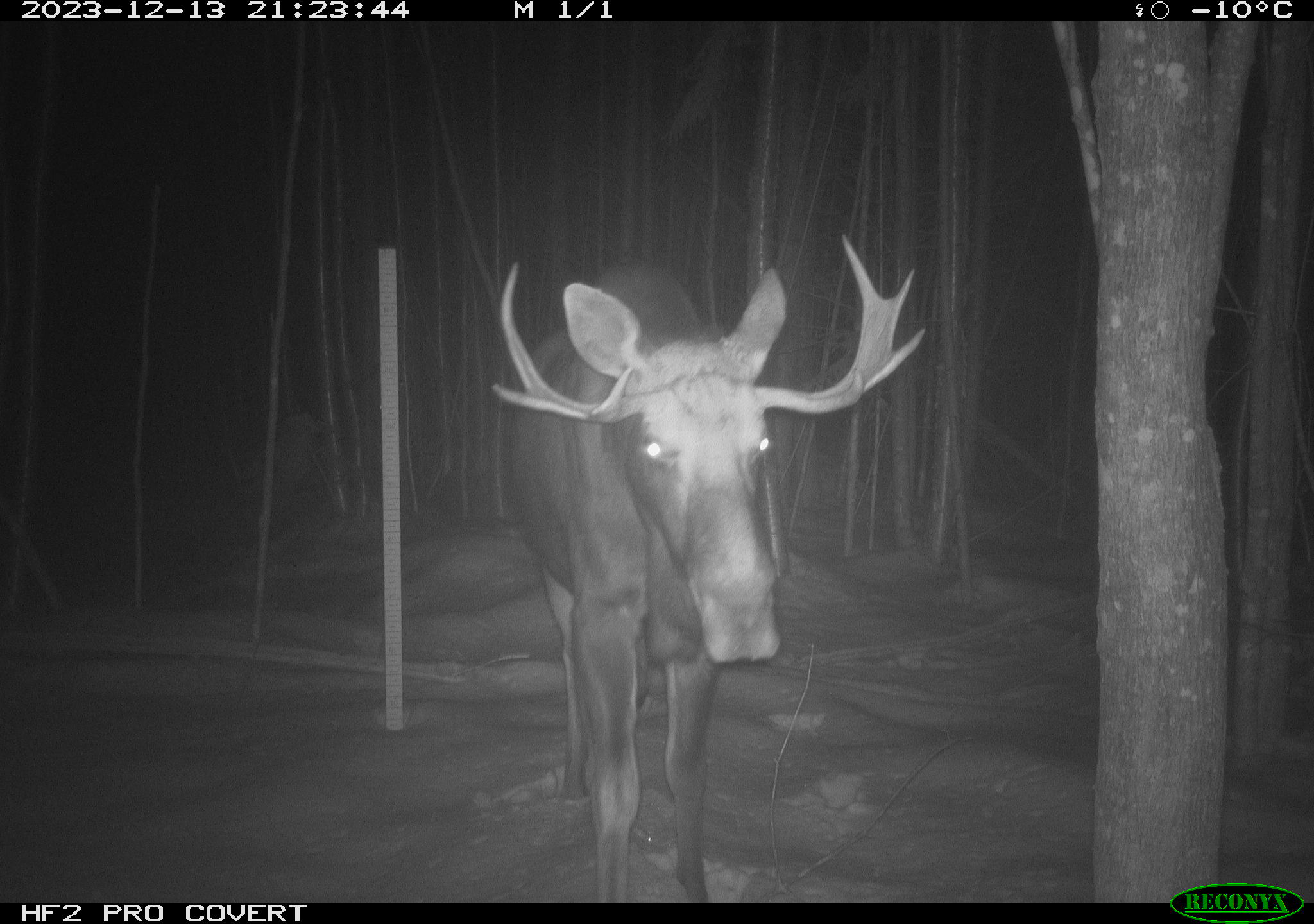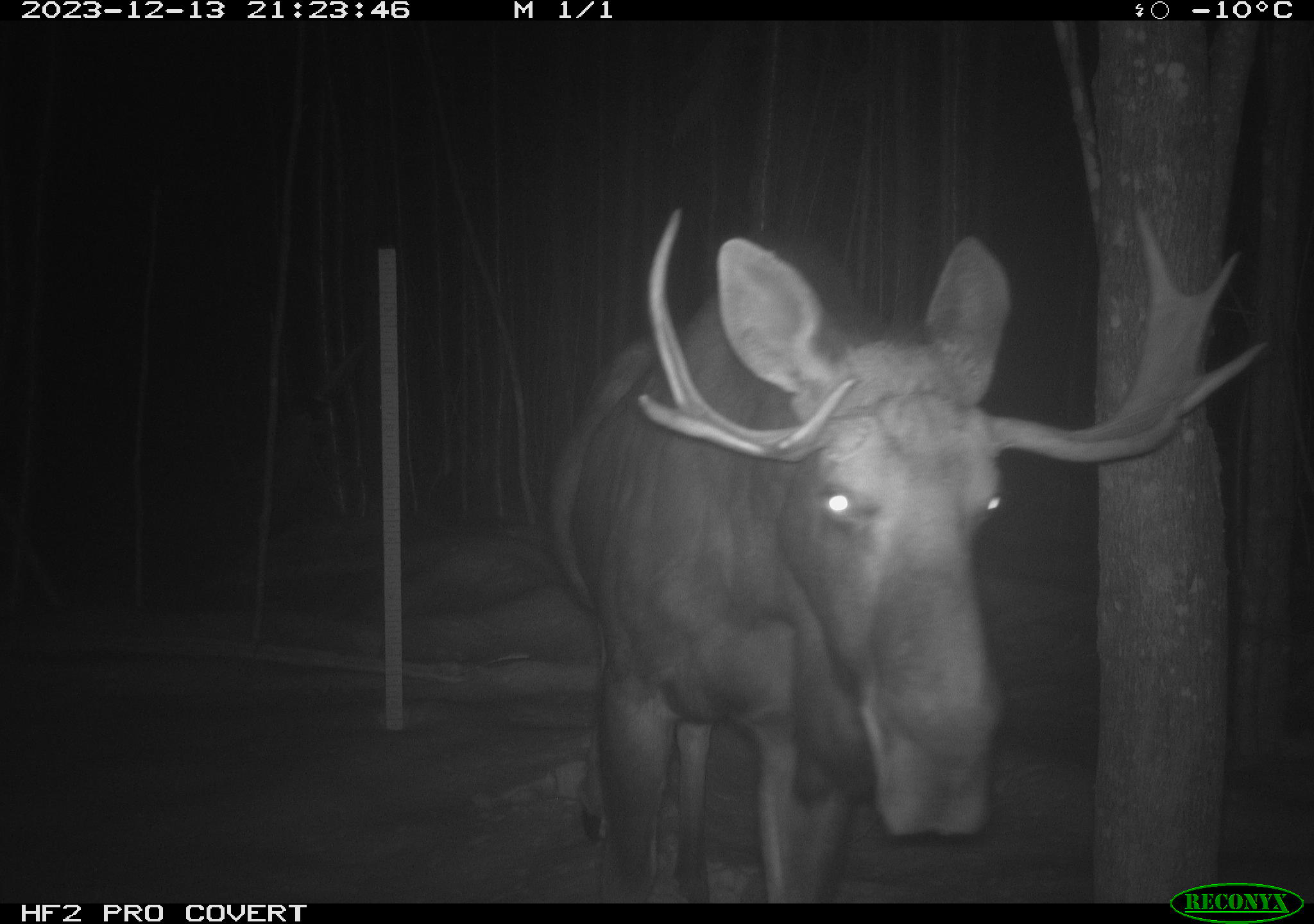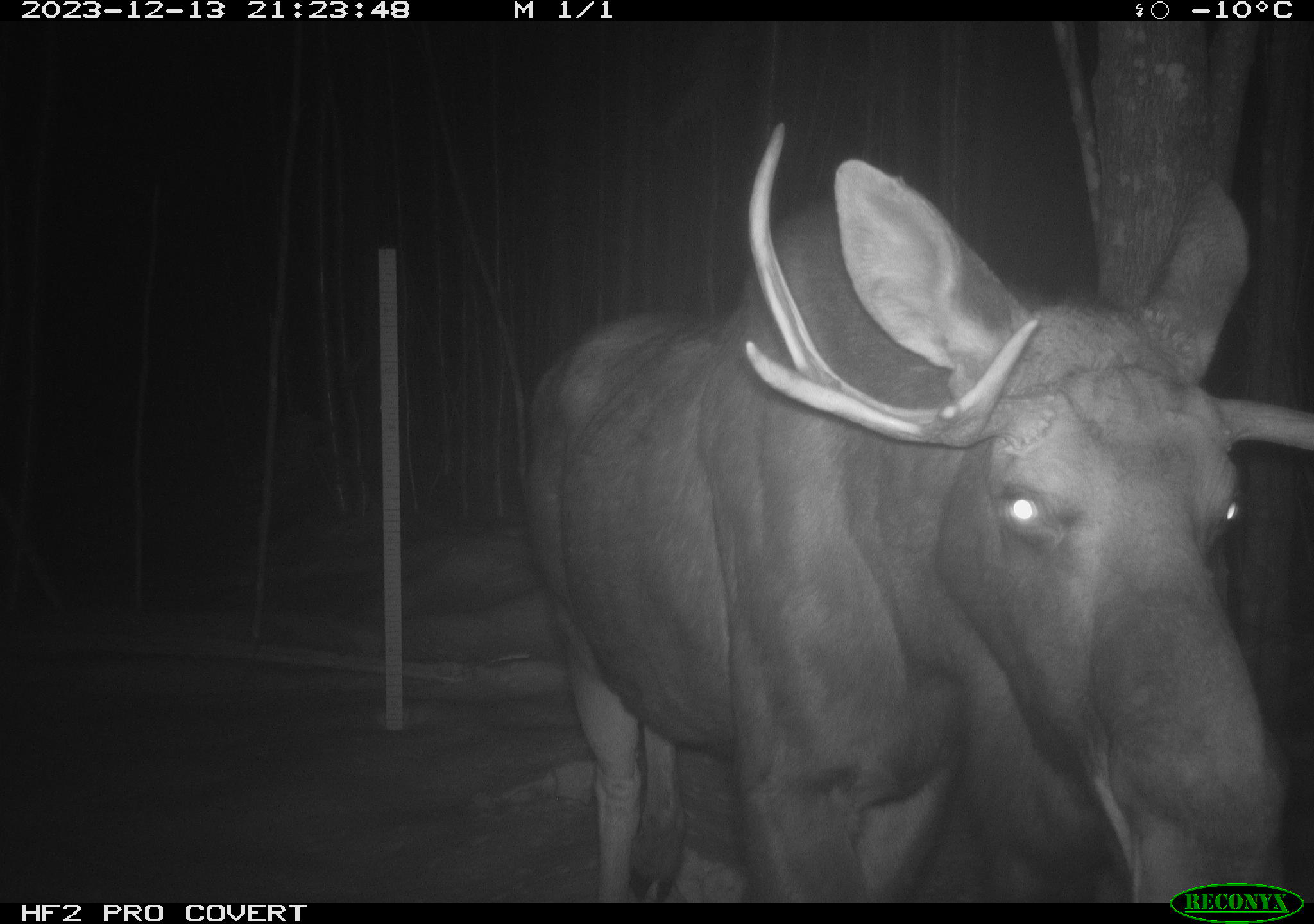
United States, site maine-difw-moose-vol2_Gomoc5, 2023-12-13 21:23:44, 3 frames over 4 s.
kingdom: Animalia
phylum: Chordata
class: Mammalia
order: Artiodactyla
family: Cervidae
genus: Alces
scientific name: Alces alces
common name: moose